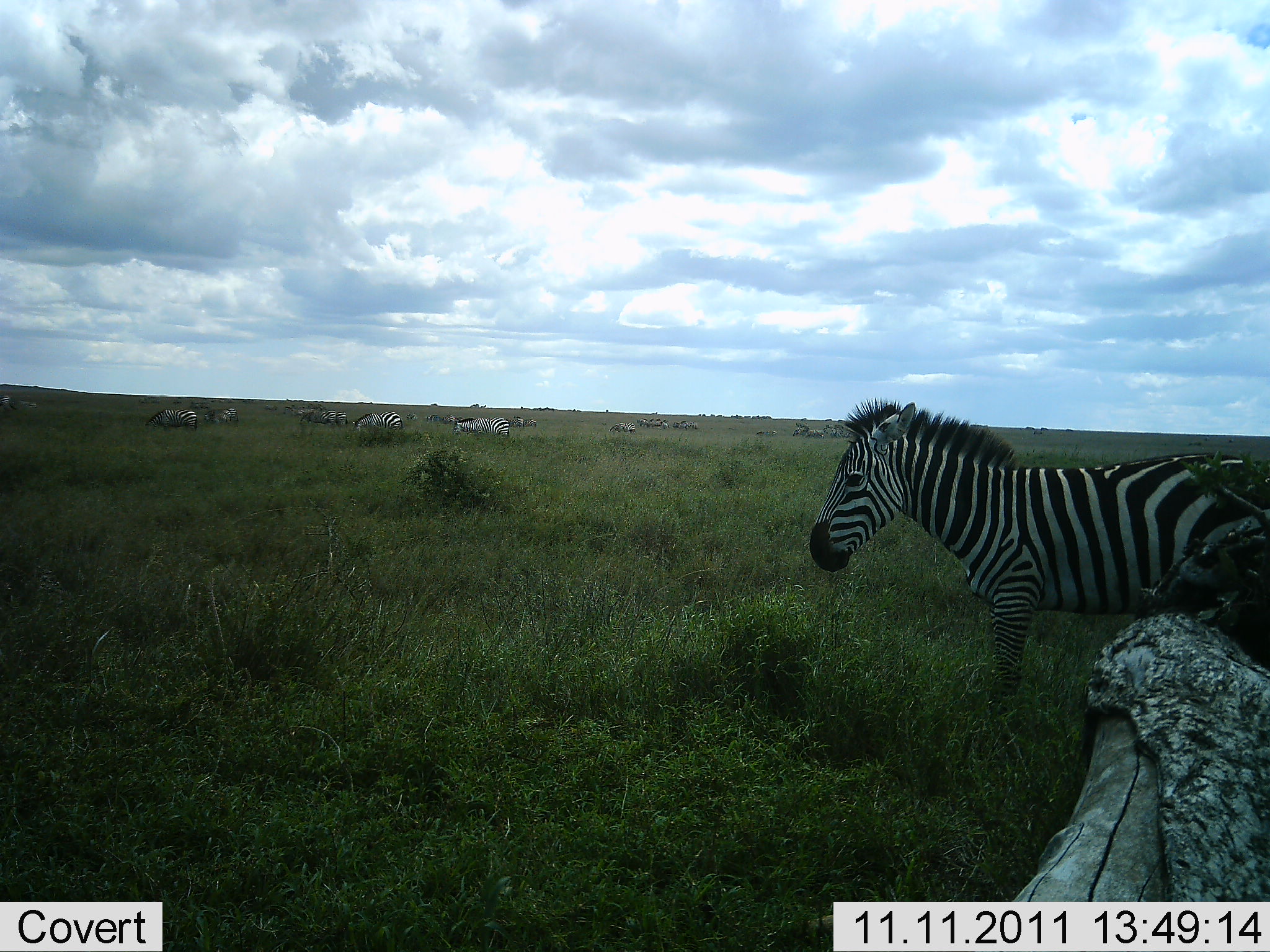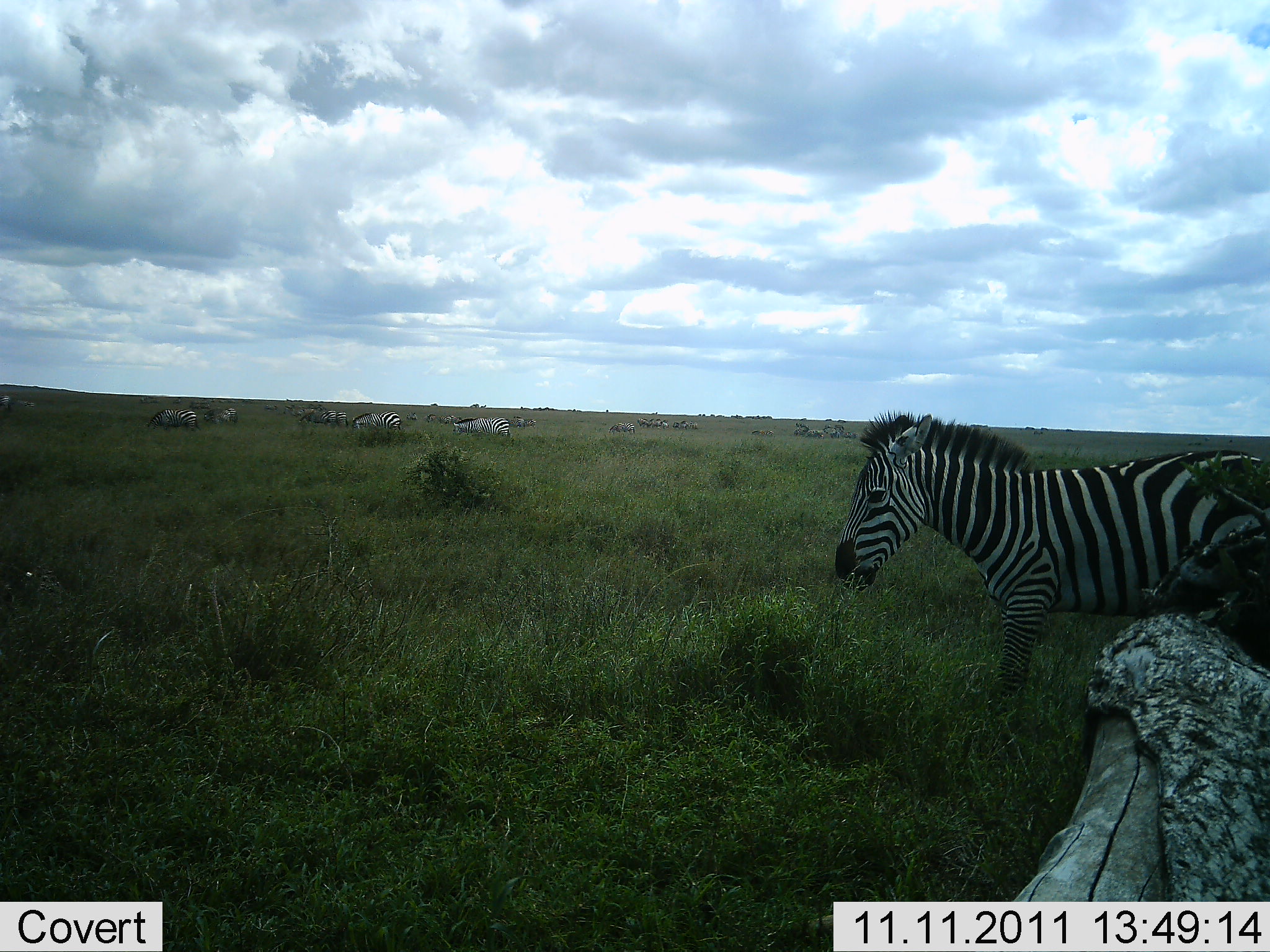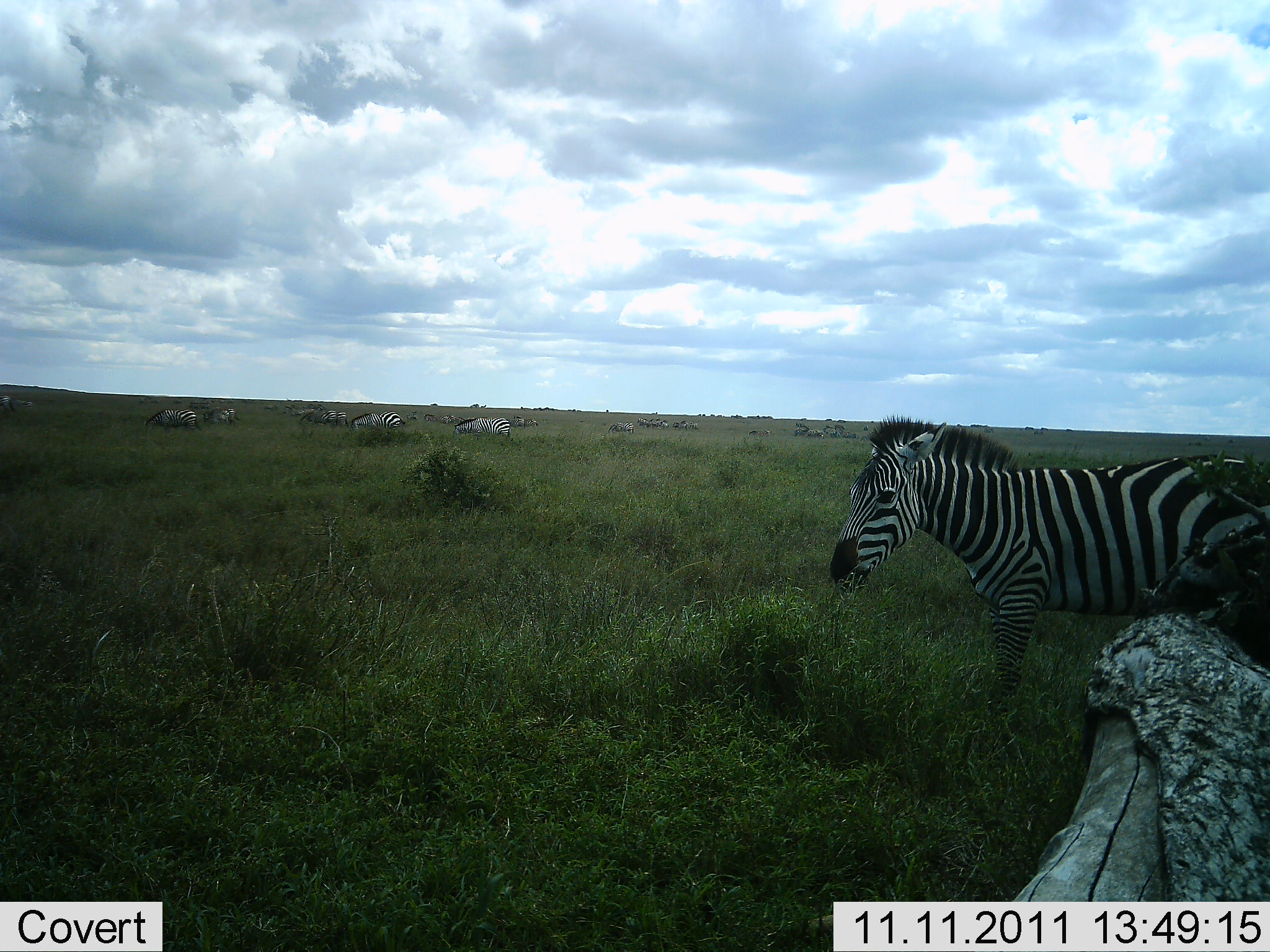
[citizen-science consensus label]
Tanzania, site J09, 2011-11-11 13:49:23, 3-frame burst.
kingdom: Animalia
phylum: Chordata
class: Mammalia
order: Perissodactyla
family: Equidae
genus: Equus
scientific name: Equus quagga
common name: plains zebra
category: zebra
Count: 10.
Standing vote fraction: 30%.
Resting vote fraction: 10%.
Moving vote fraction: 30%.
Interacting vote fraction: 0%.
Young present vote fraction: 0%.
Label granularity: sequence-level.